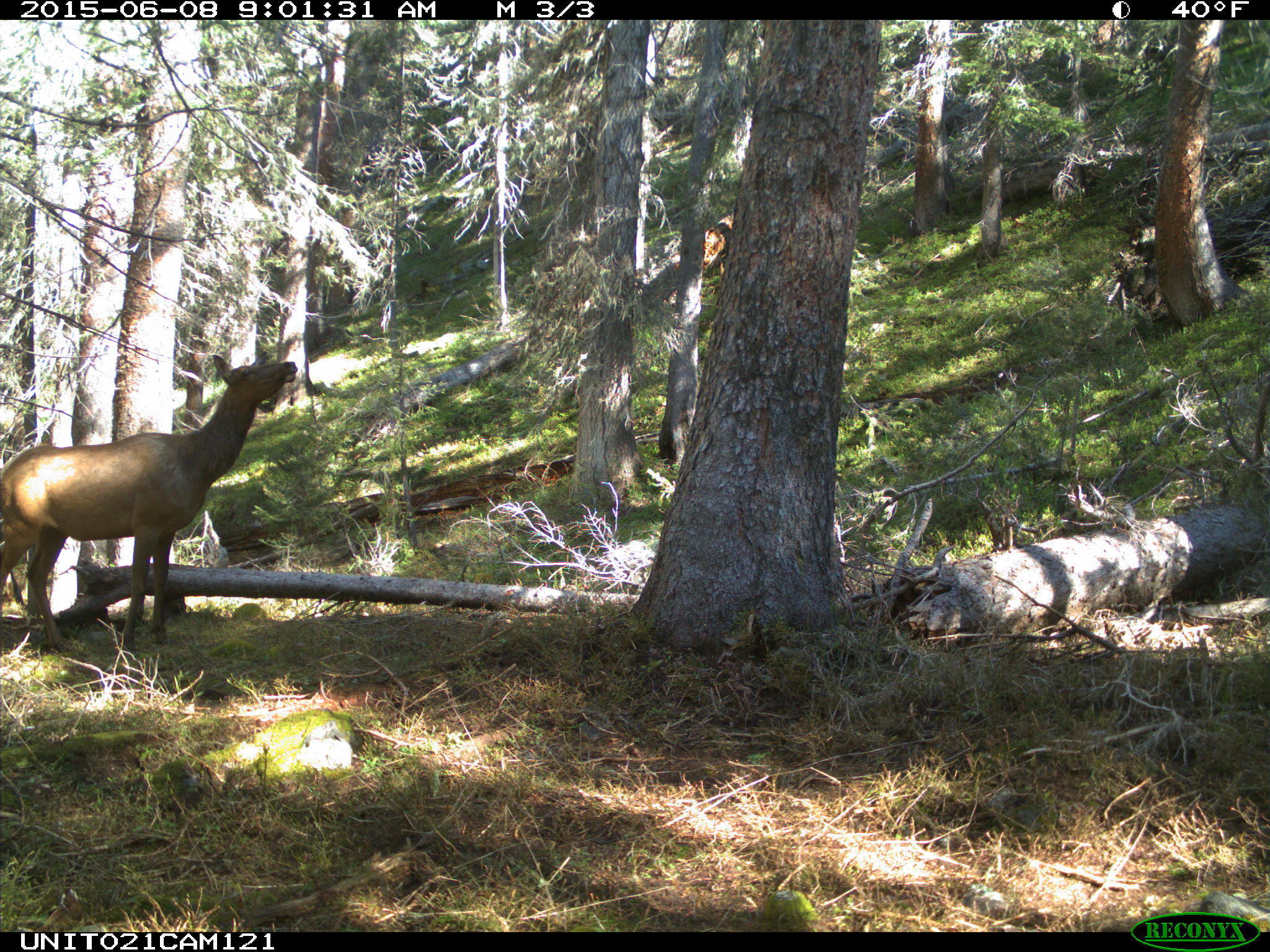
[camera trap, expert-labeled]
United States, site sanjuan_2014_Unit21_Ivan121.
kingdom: Animalia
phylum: Chordata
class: Mammalia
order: Artiodactyla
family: Cervidae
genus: Cervus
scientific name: Cervus elaphus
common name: red deer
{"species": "Cervus elaphus (red deer)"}